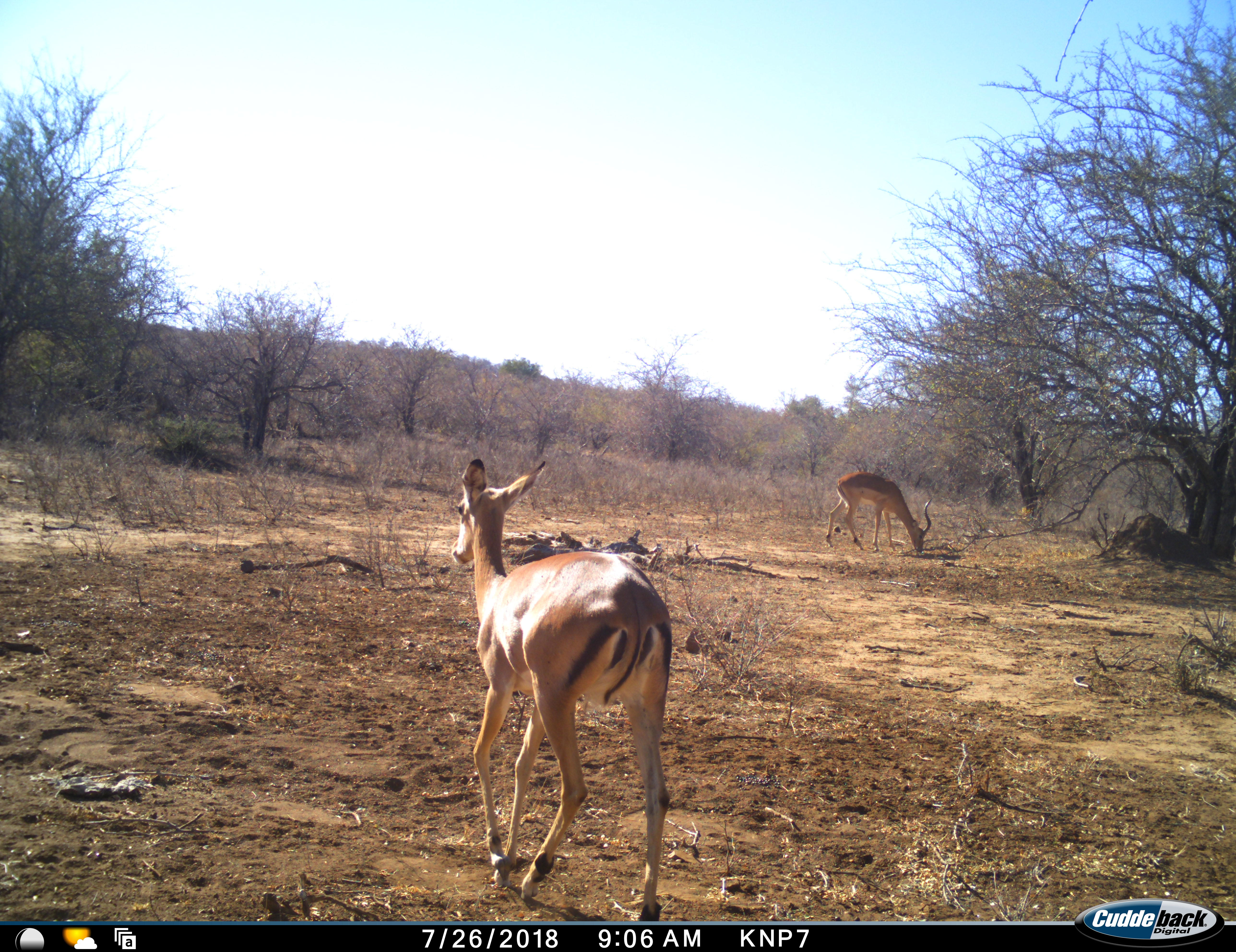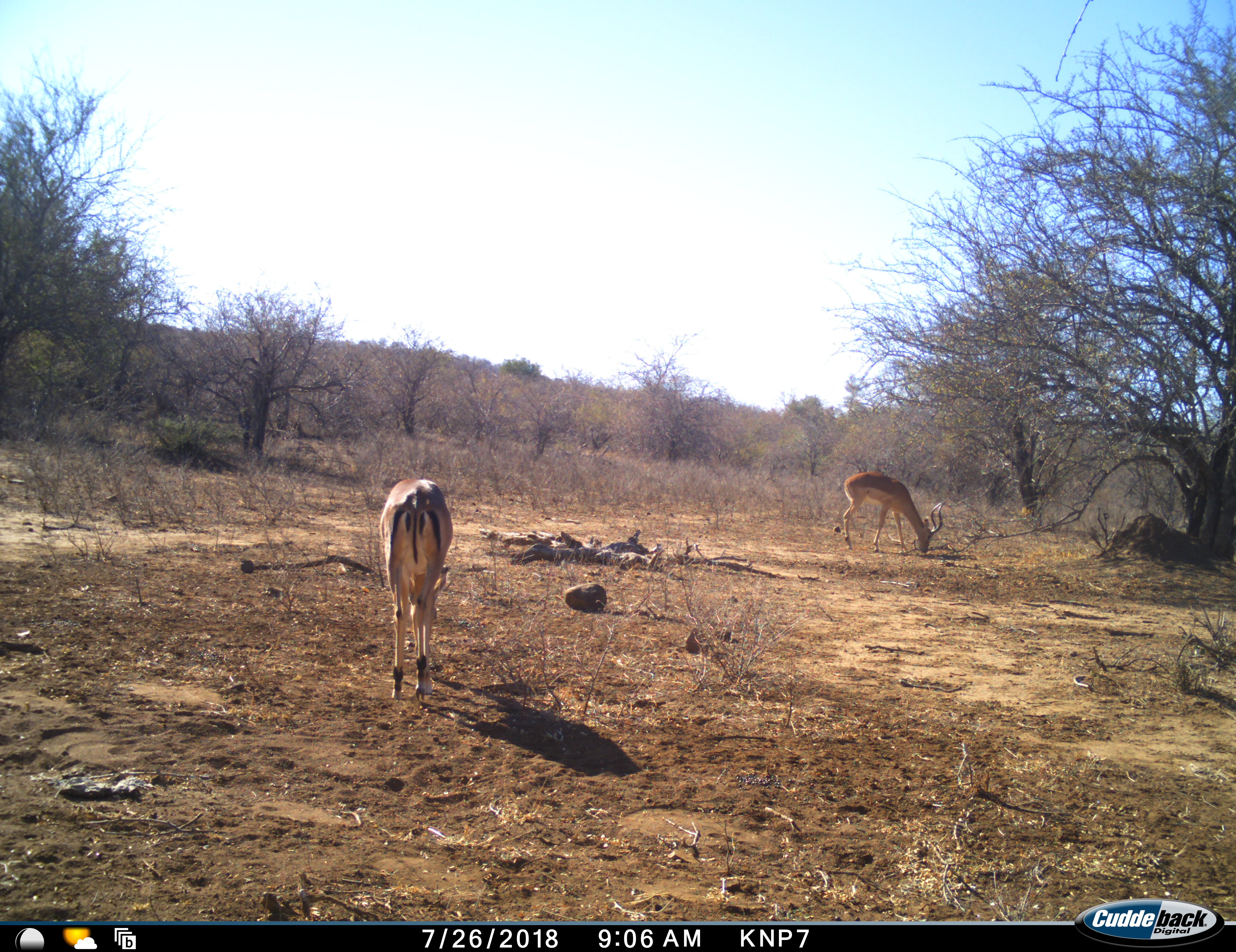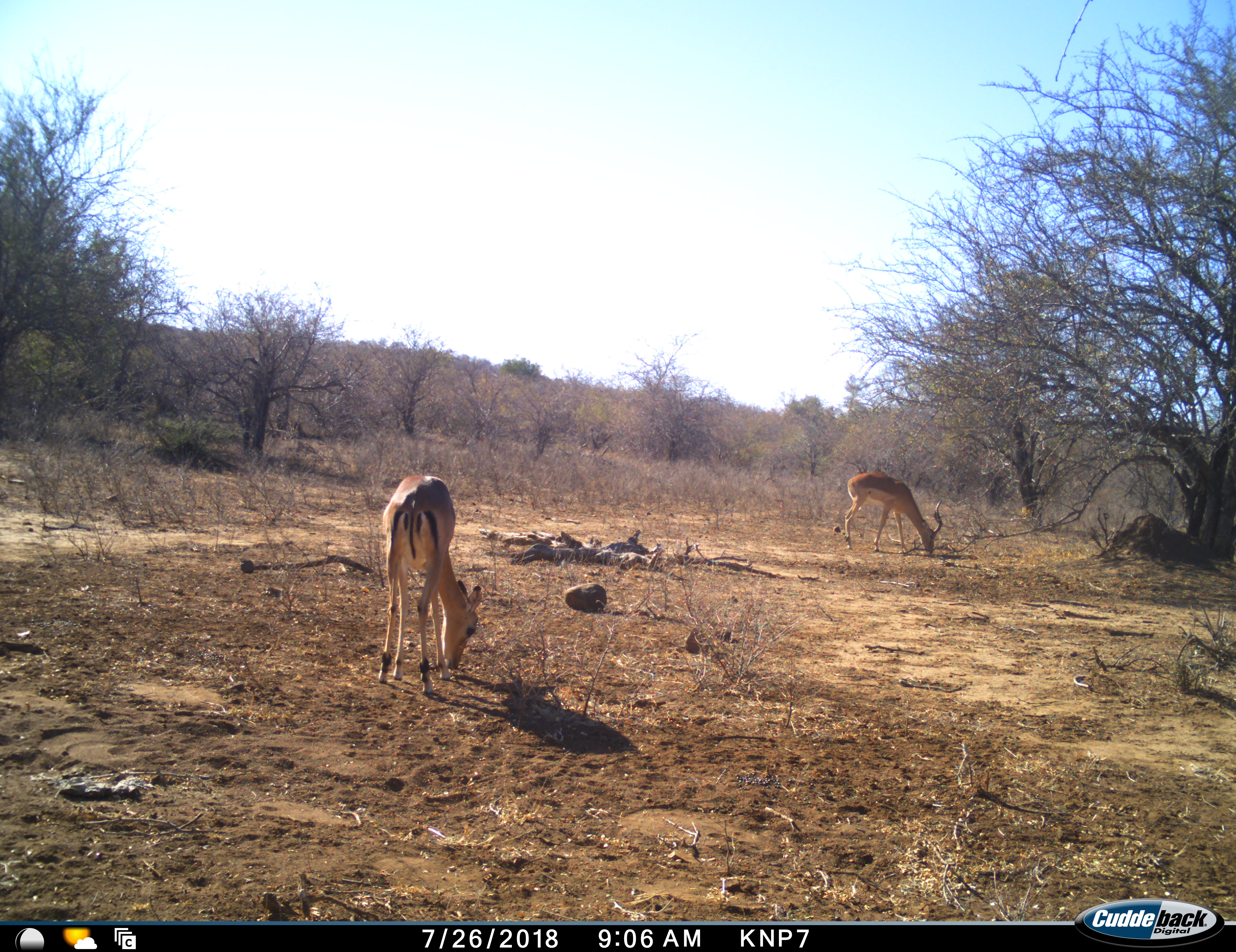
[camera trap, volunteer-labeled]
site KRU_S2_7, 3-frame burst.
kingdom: Animalia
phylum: Chordata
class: Mammalia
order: Artiodactyla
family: Bovidae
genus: Aepyceros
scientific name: Aepyceros melampus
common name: impala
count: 2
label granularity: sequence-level